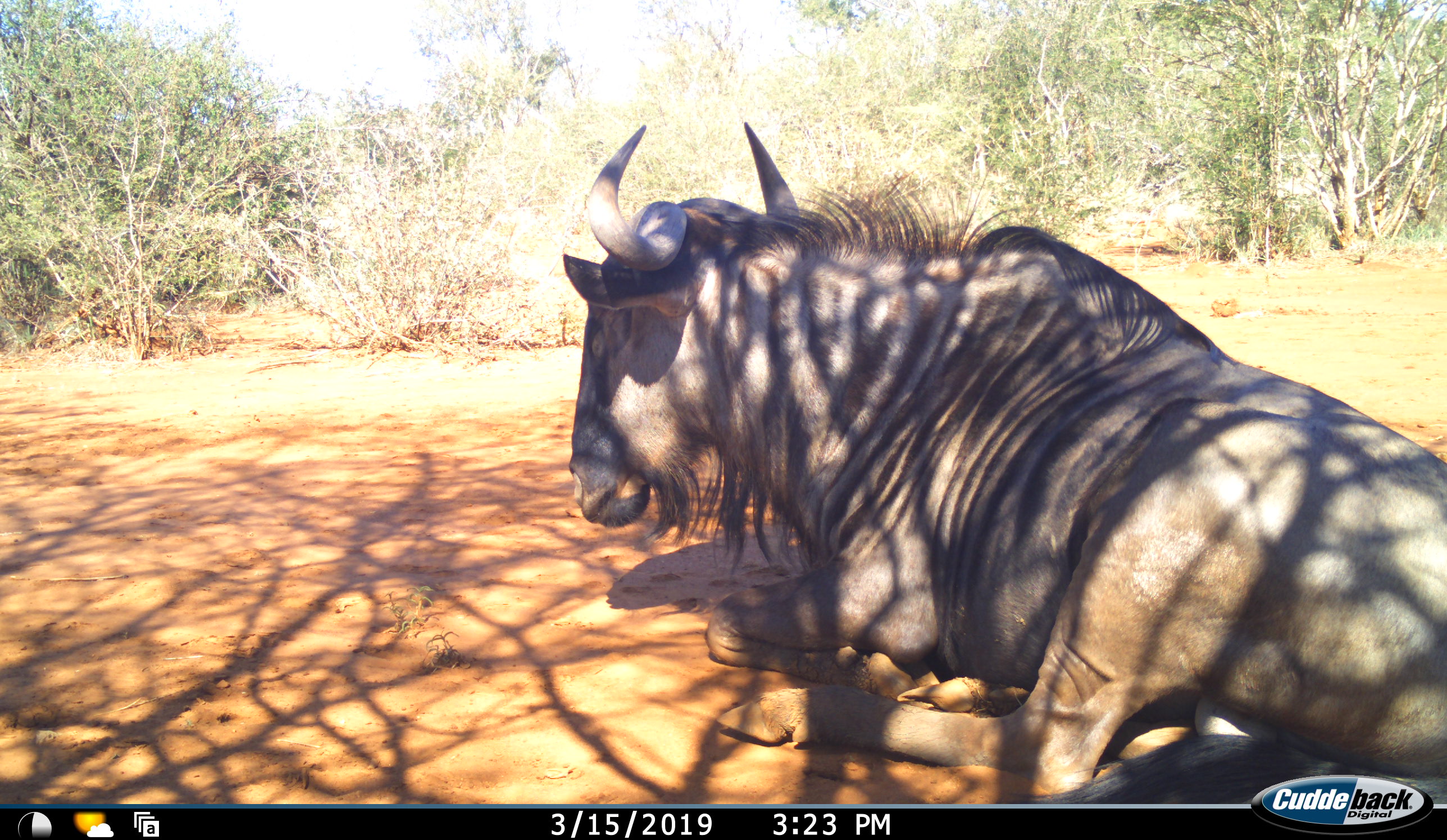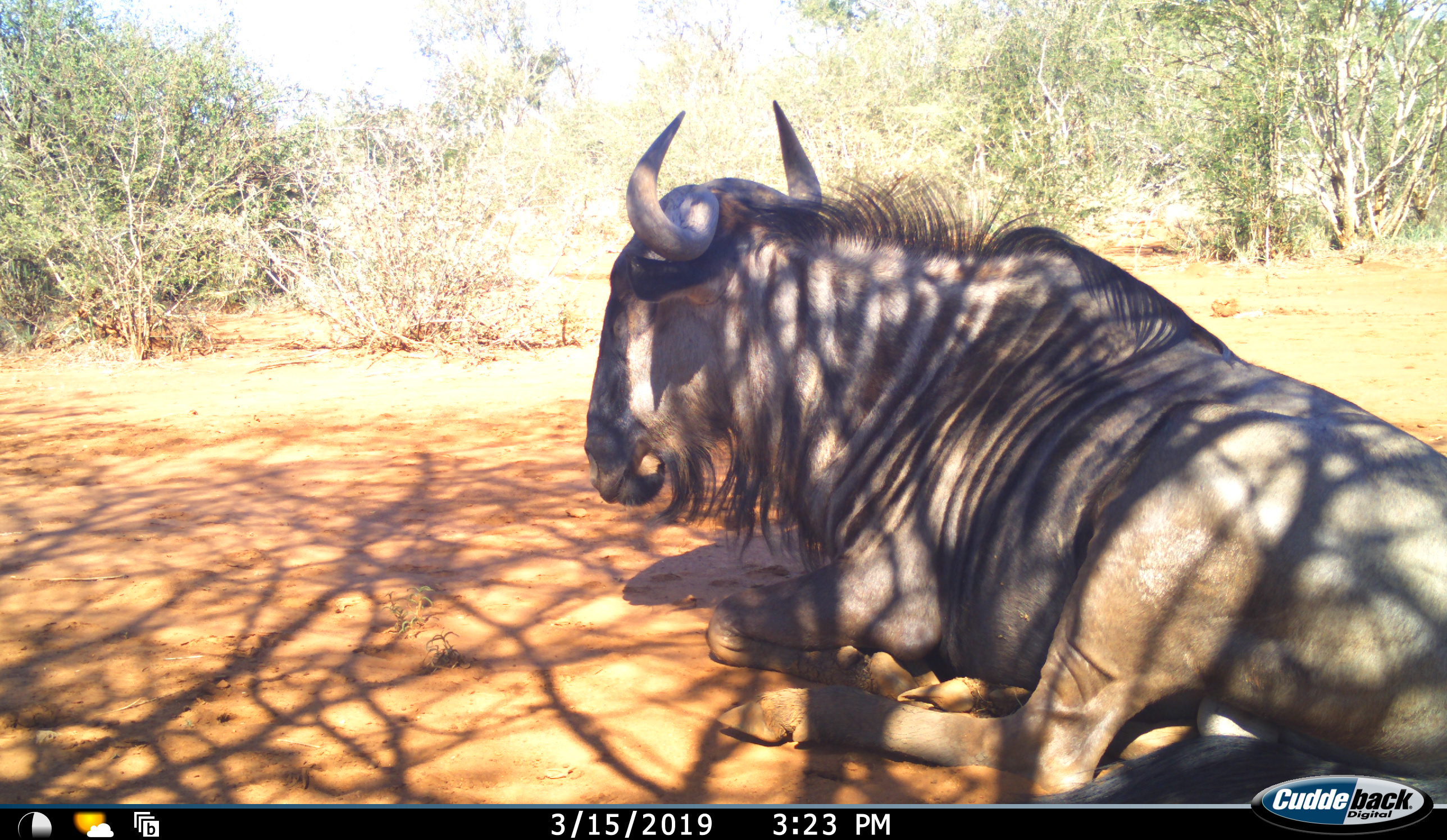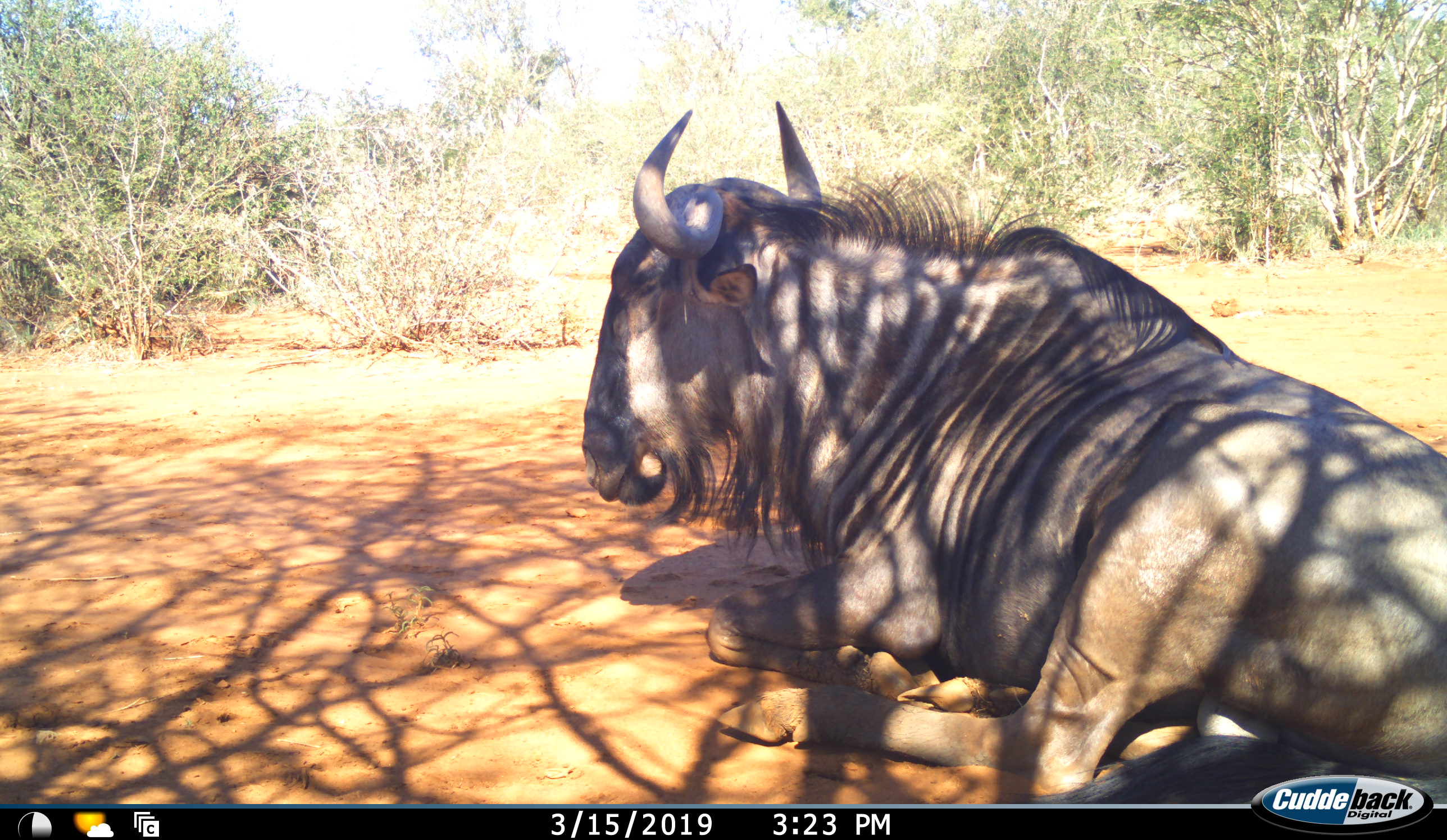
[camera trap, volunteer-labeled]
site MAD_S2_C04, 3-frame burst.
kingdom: Animalia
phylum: Chordata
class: Mammalia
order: Artiodactyla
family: Bovidae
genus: Connochaetes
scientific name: Connochaetes taurinus taurinus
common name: blue wildebeest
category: wildebeestblue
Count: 1.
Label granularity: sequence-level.